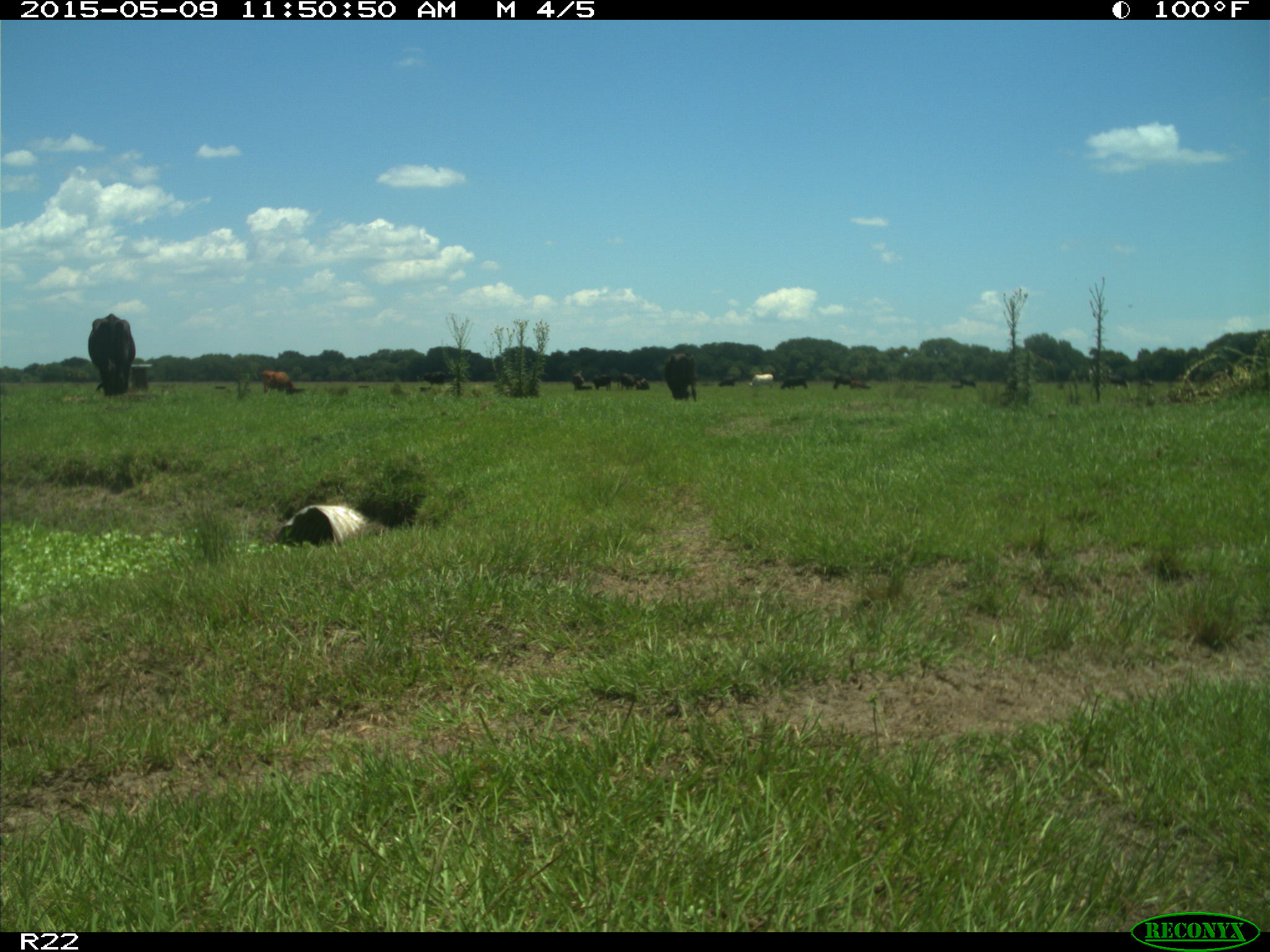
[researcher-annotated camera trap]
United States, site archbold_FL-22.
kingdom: Animalia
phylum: Chordata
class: Mammalia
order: Artiodactyla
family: Bovidae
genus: Bos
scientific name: Bos taurus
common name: domestic cow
Bos taurus (domestic cow).